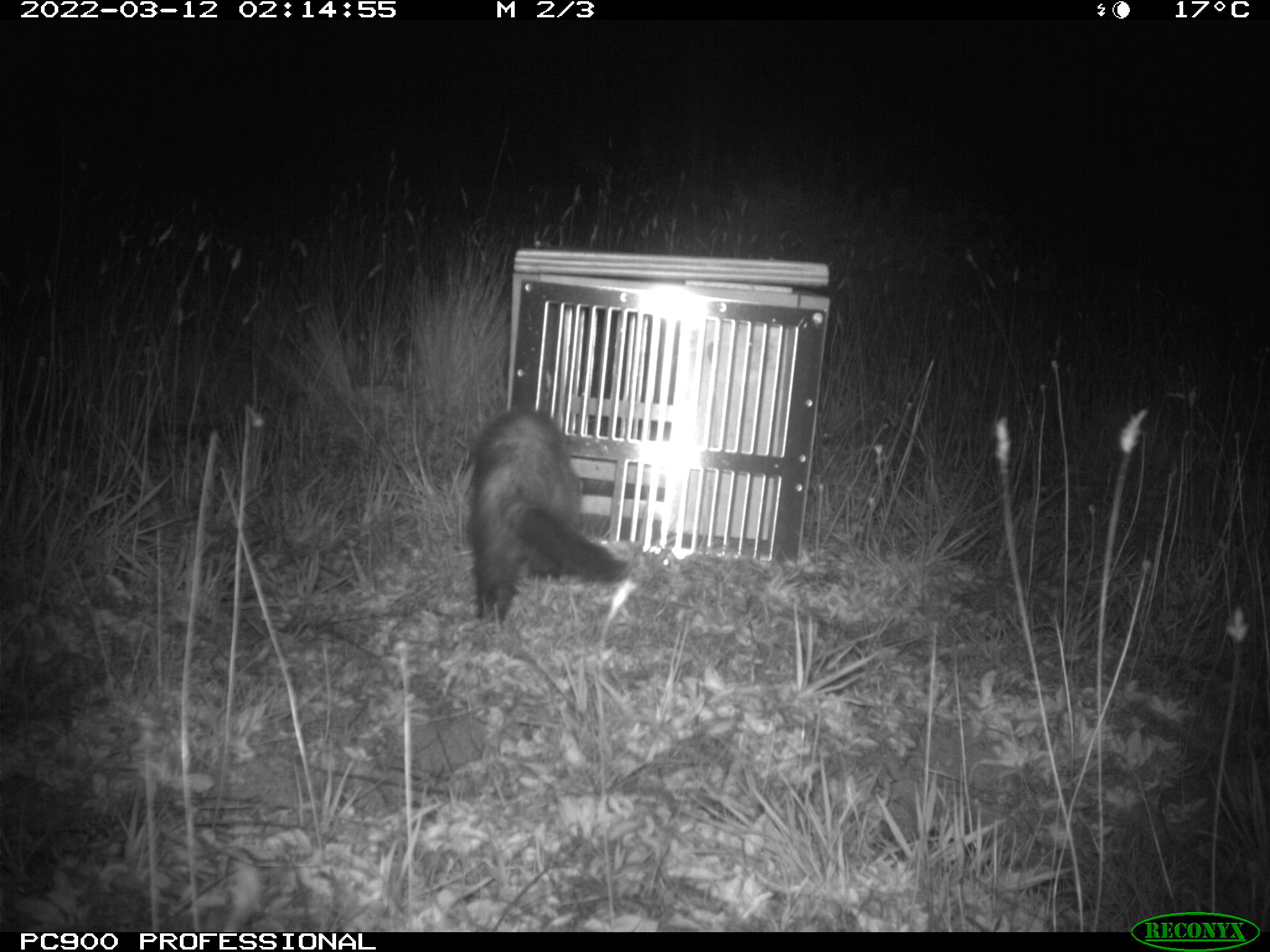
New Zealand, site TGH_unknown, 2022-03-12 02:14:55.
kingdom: Animalia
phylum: Chordata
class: Mammalia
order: Carnivora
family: Mustelidae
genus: Mustela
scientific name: Mustela furo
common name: ferret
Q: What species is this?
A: Ferret (Mustela furo).